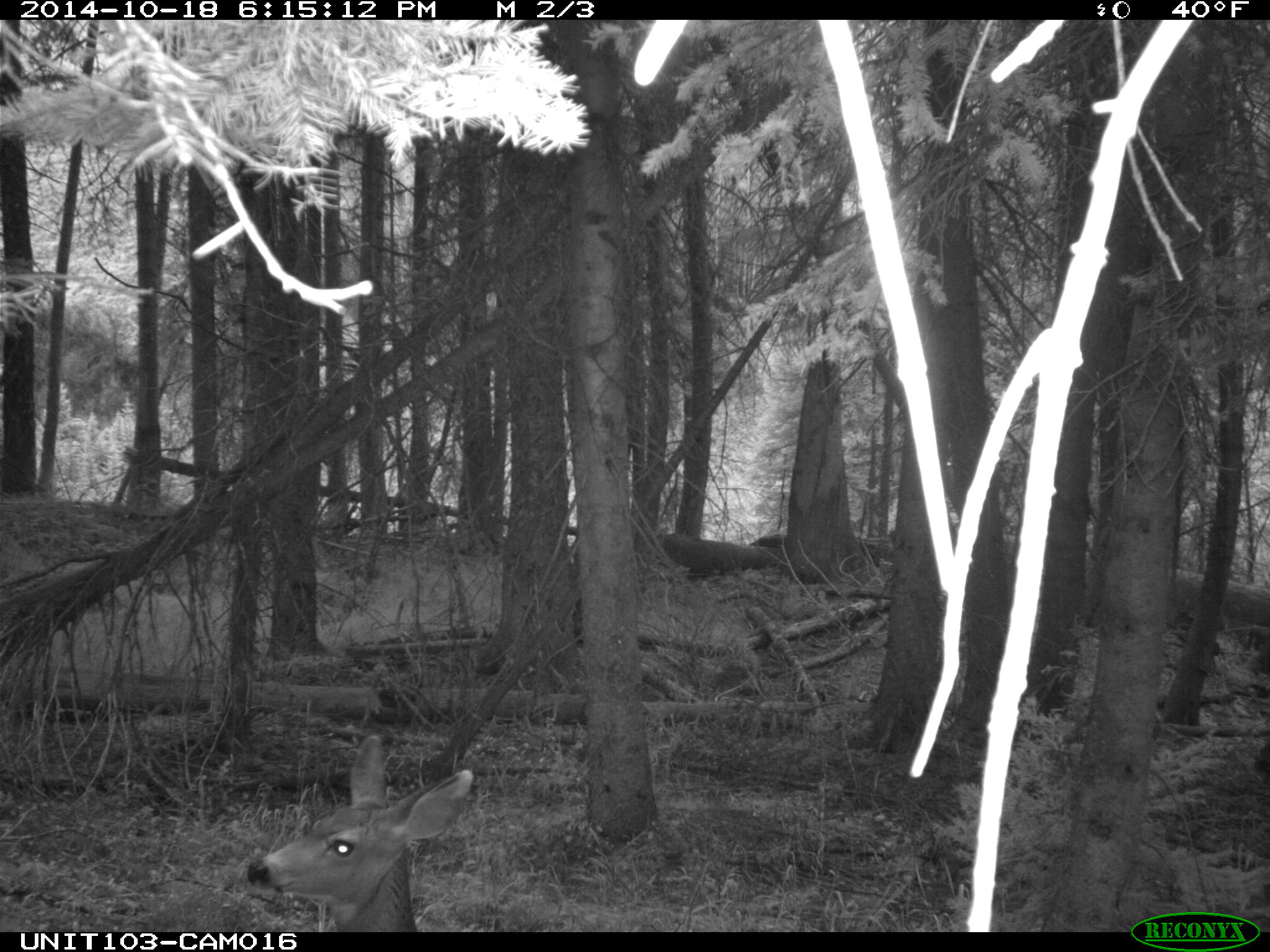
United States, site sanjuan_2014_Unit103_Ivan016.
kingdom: Animalia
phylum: Chordata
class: Mammalia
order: Artiodactyla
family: Cervidae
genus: Odocoileus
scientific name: Odocoileus hemionus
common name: mule deer